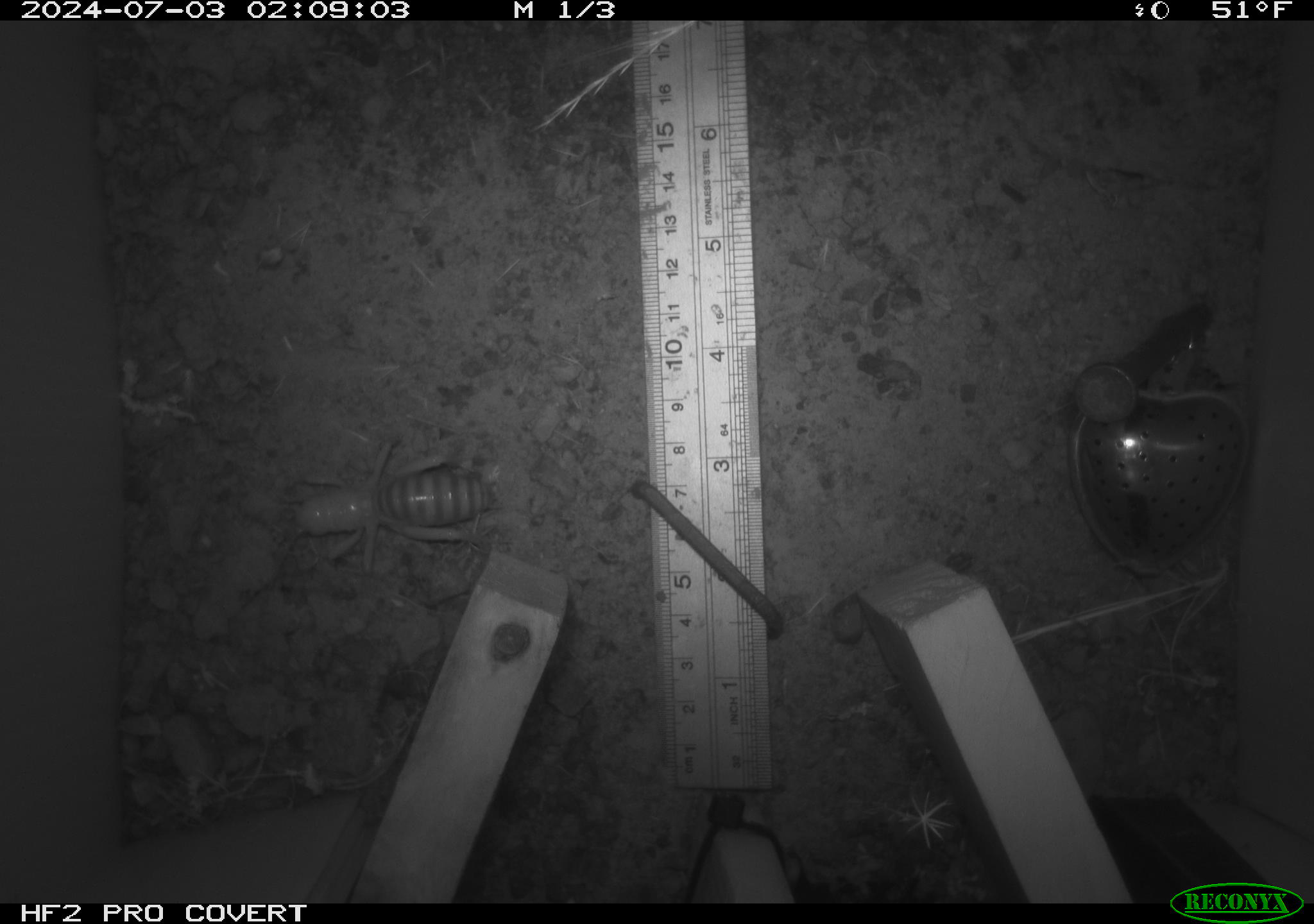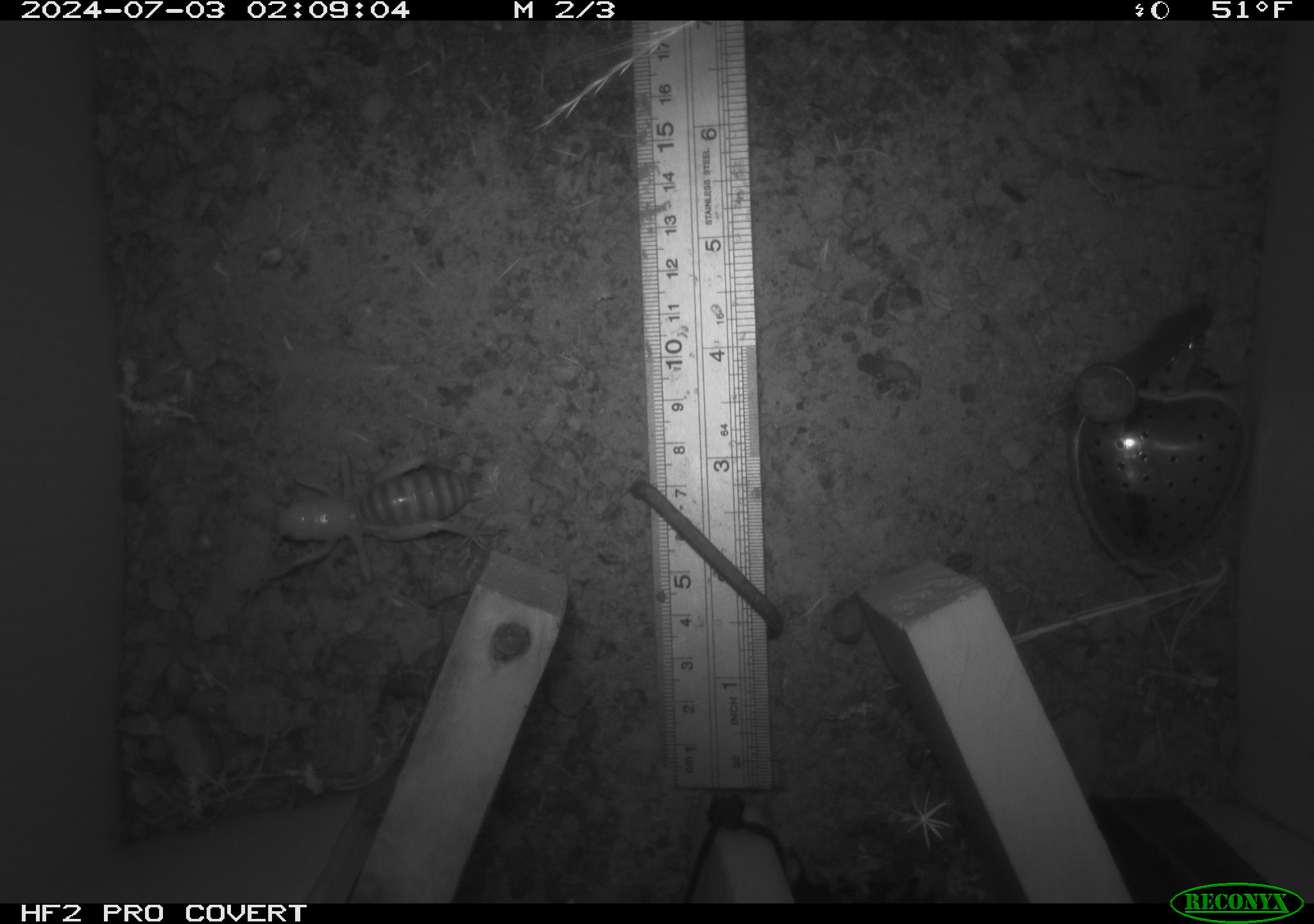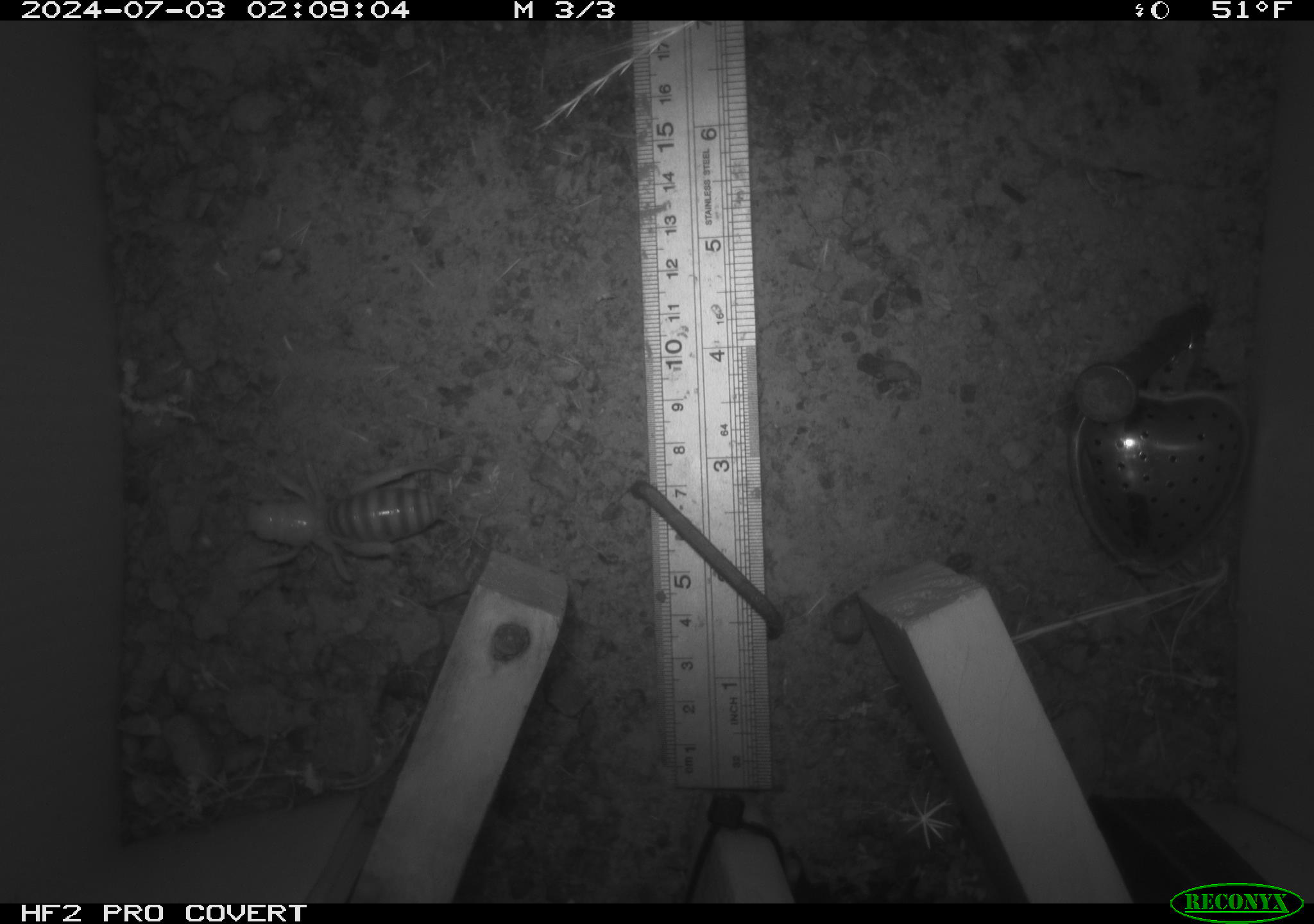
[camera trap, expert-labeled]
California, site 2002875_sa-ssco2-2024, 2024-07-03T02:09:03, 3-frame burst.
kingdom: Animalia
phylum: Arthropoda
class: Insecta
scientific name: Insecta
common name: insect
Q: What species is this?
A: Insect (Insecta).